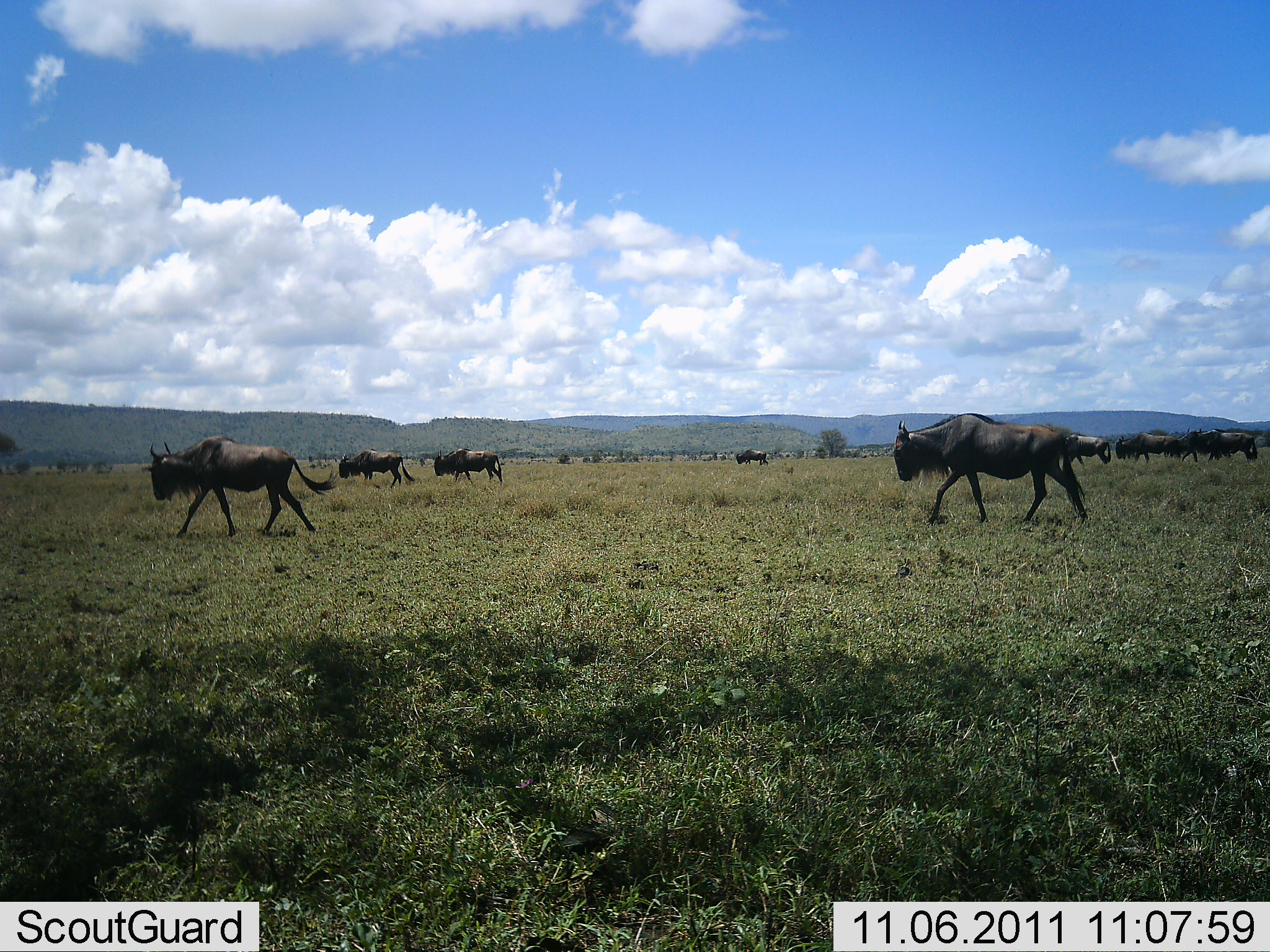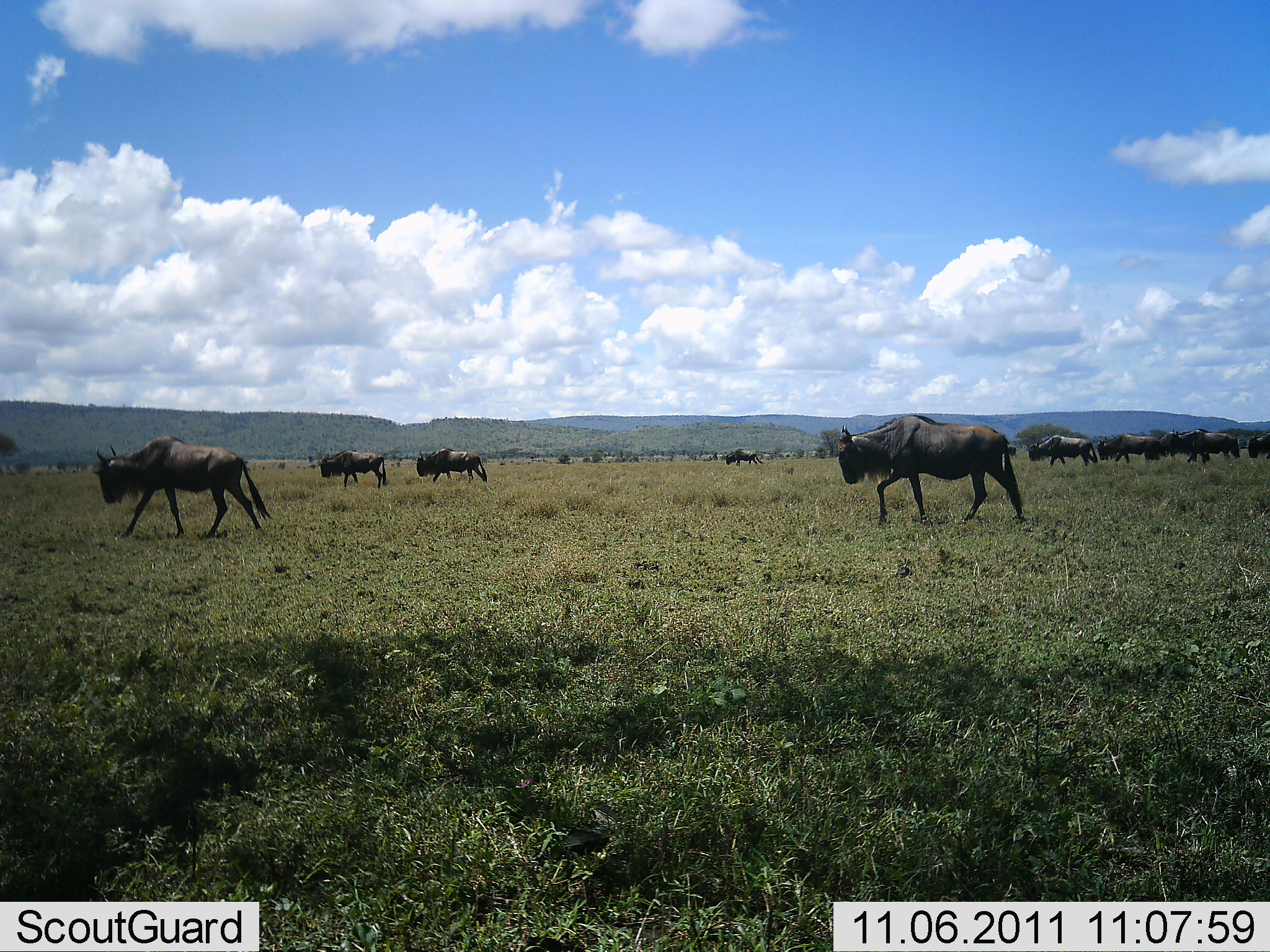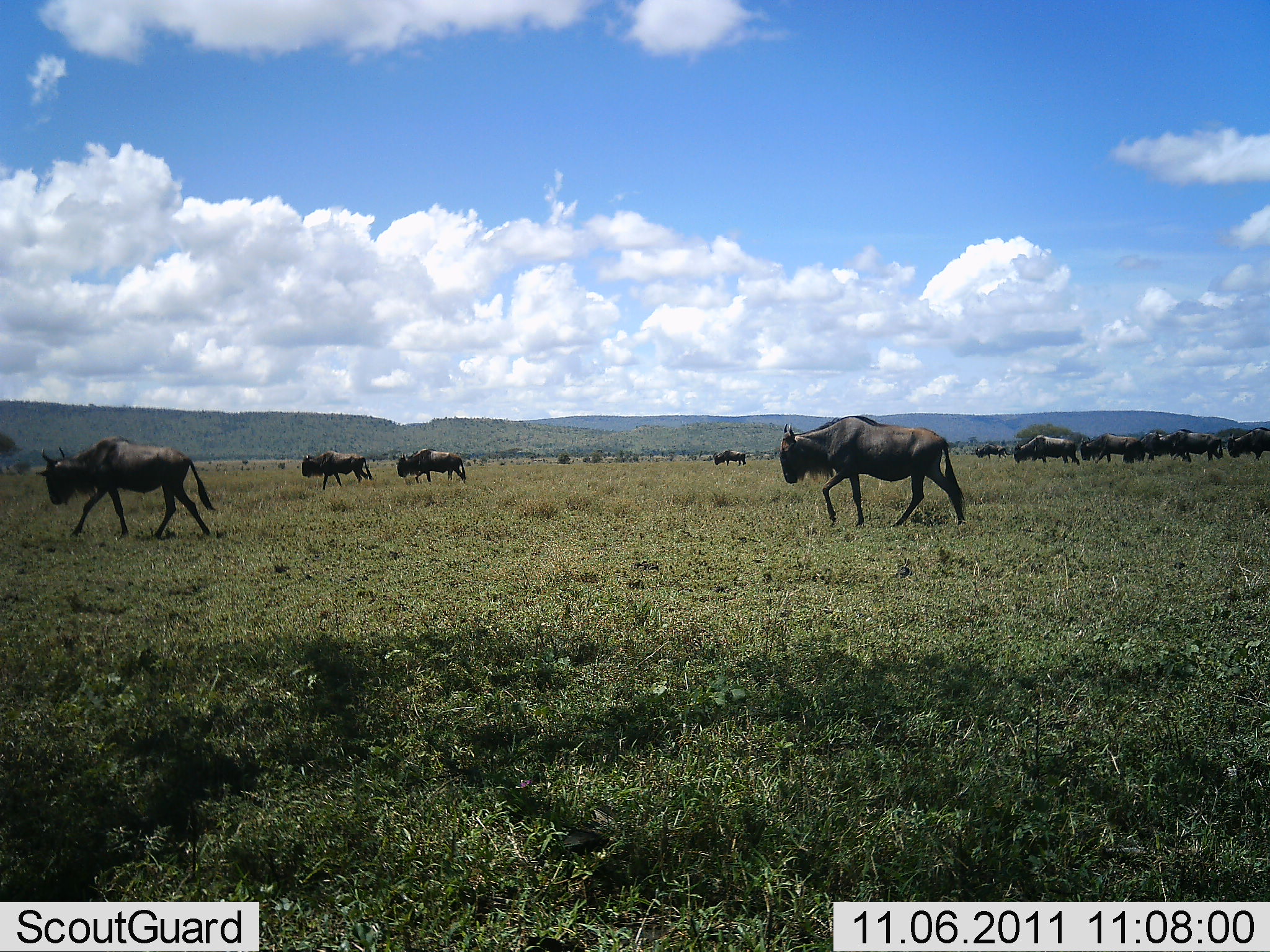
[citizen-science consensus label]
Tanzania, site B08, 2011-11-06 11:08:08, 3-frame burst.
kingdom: Animalia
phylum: Chordata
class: Mammalia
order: Artiodactyla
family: Bovidae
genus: Connochaetes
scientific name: Connochaetes taurinus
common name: blue wildebeest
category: wildebeest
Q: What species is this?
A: Wildebeest (blue wildebeest) (Connochaetes taurinus).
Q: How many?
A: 11-50.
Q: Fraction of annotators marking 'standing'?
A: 7%.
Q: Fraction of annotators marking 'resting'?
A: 0%.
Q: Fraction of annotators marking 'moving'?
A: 100%.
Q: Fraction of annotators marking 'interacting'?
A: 0%.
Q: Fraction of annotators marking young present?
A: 0%.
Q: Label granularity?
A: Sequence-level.